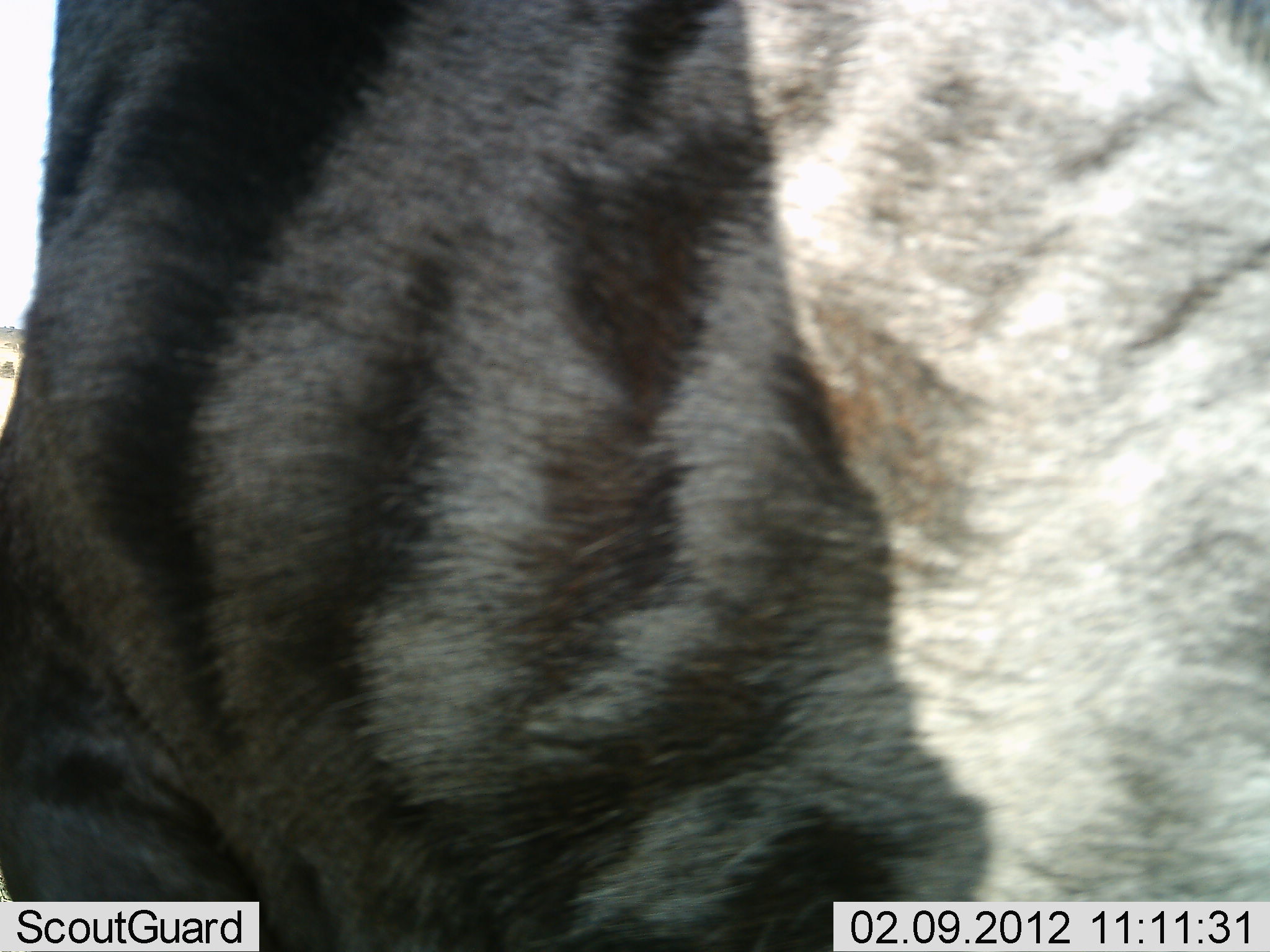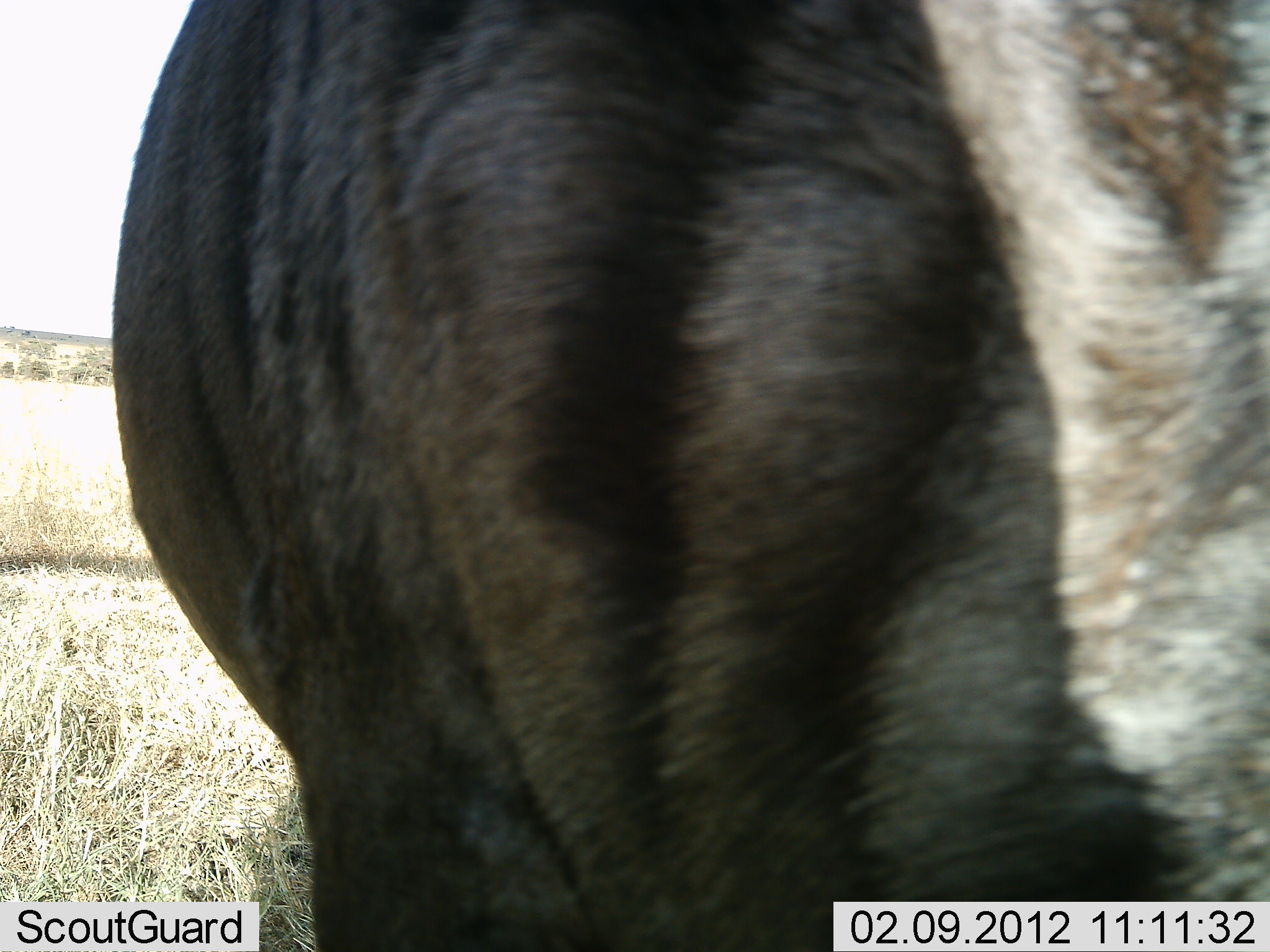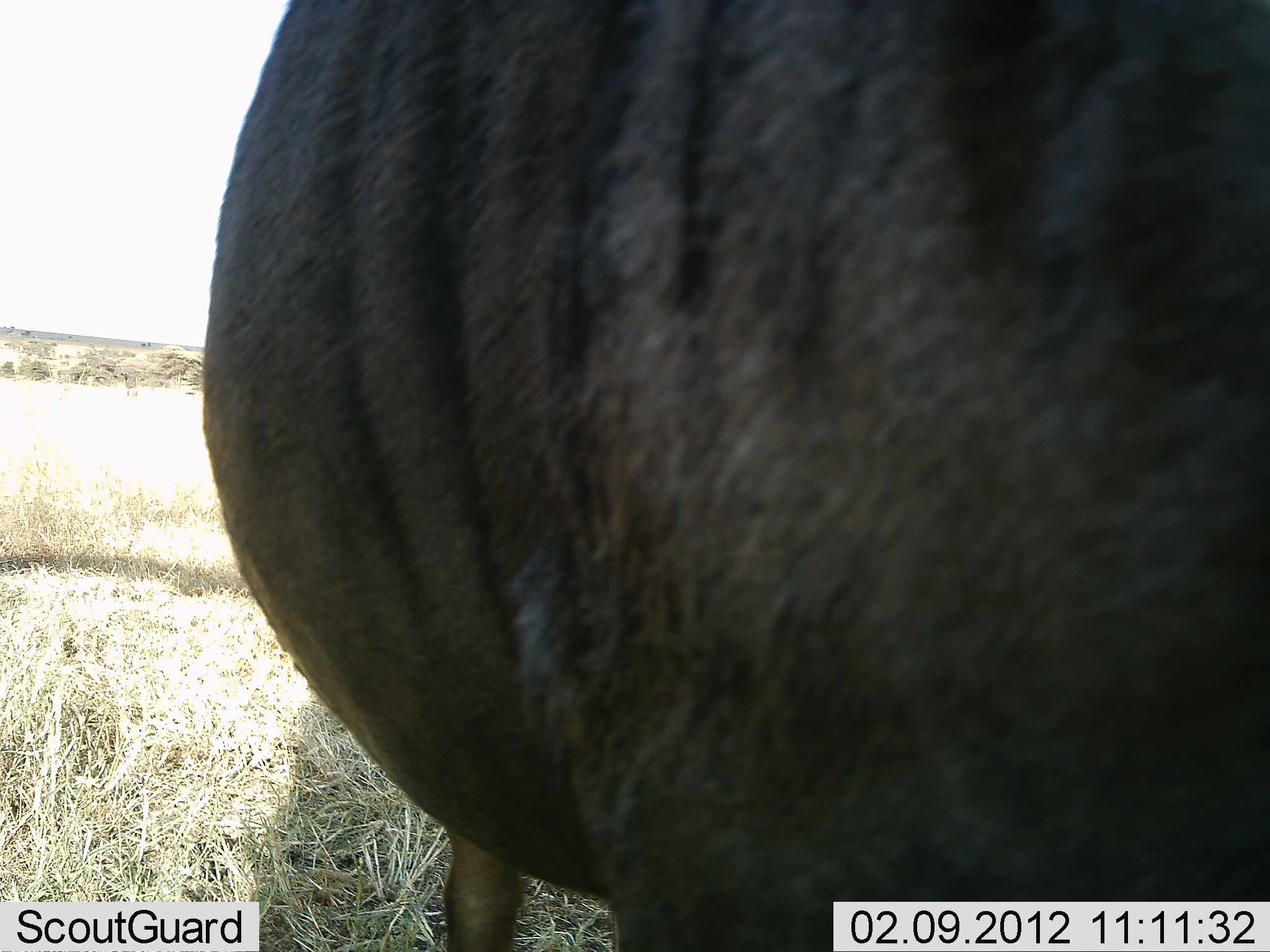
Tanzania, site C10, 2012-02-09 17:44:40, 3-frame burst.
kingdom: Animalia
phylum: Chordata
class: Mammalia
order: Artiodactyla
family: Bovidae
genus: Connochaetes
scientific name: Connochaetes taurinus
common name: blue wildebeest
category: wildebeest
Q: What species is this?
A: Wildebeest (blue wildebeest) (Connochaetes taurinus).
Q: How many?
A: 1.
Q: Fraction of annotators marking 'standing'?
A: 77%.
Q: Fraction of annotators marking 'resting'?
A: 0%.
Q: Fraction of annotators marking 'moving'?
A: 23%.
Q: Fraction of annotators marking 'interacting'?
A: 0%.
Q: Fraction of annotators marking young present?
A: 0%.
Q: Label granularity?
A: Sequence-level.